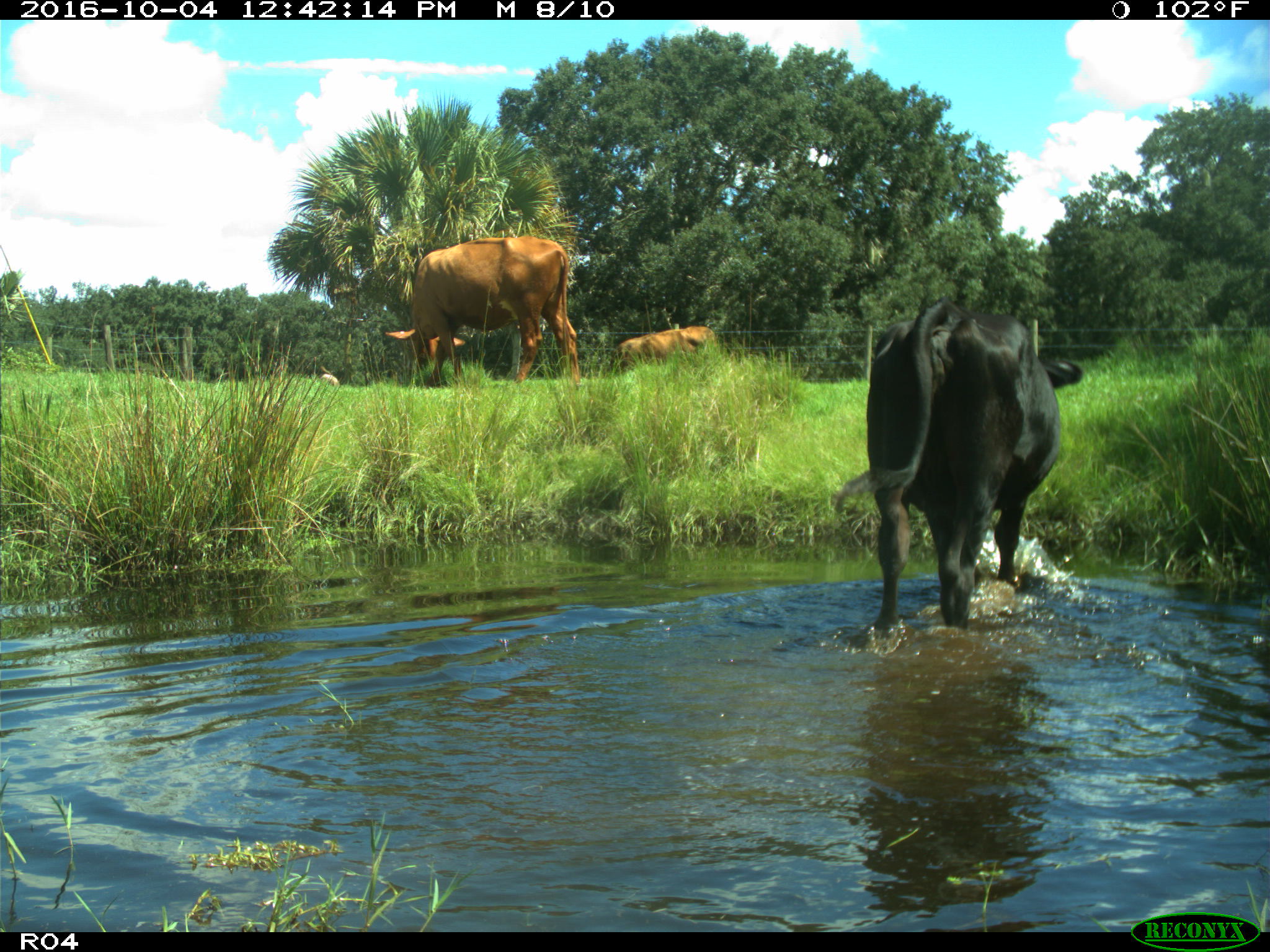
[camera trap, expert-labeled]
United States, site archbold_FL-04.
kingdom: Animalia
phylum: Chordata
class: Mammalia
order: Artiodactyla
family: Bovidae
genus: Bos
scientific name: Bos taurus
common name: domestic cow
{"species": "Bos taurus (domestic cow)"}